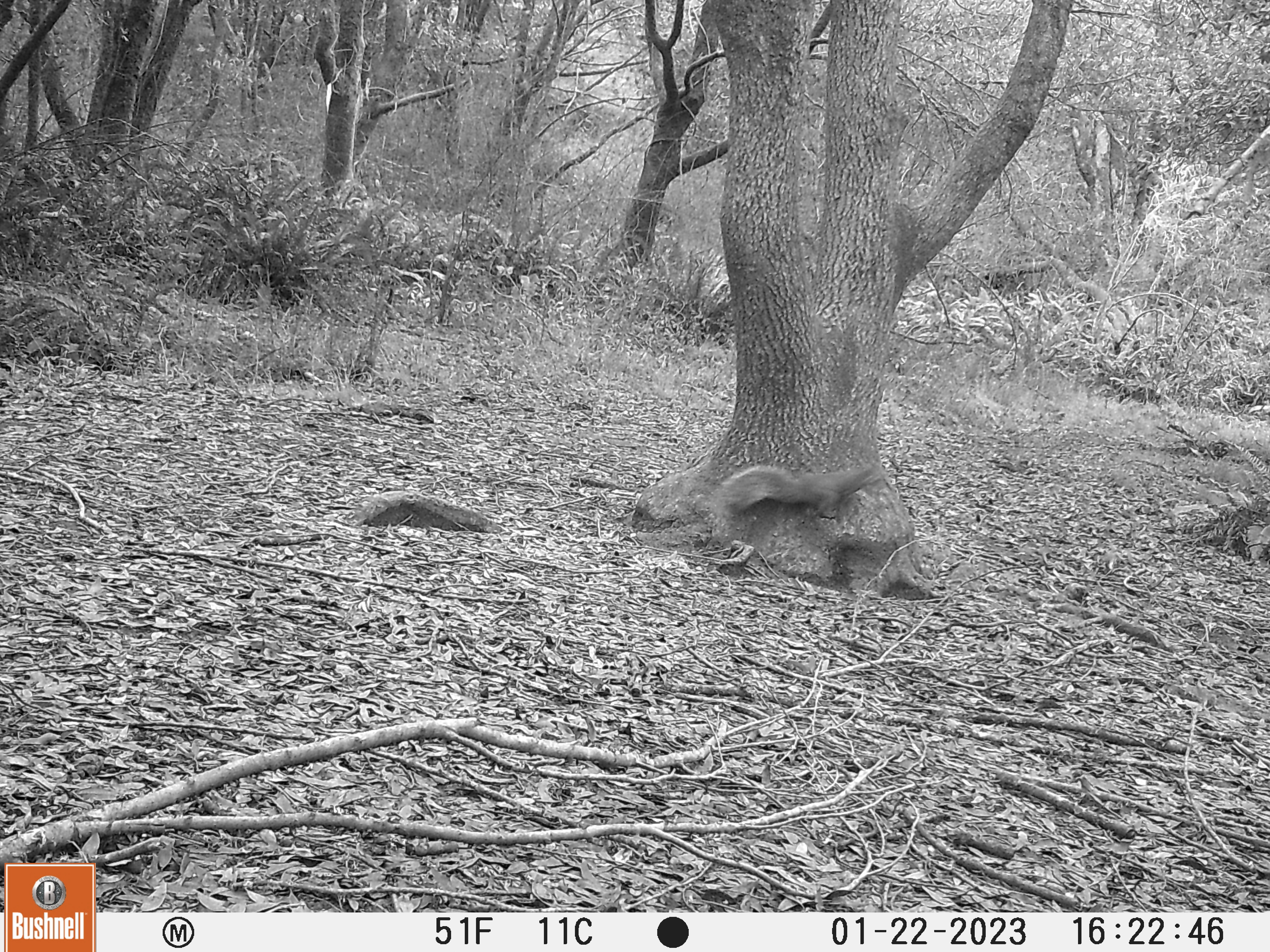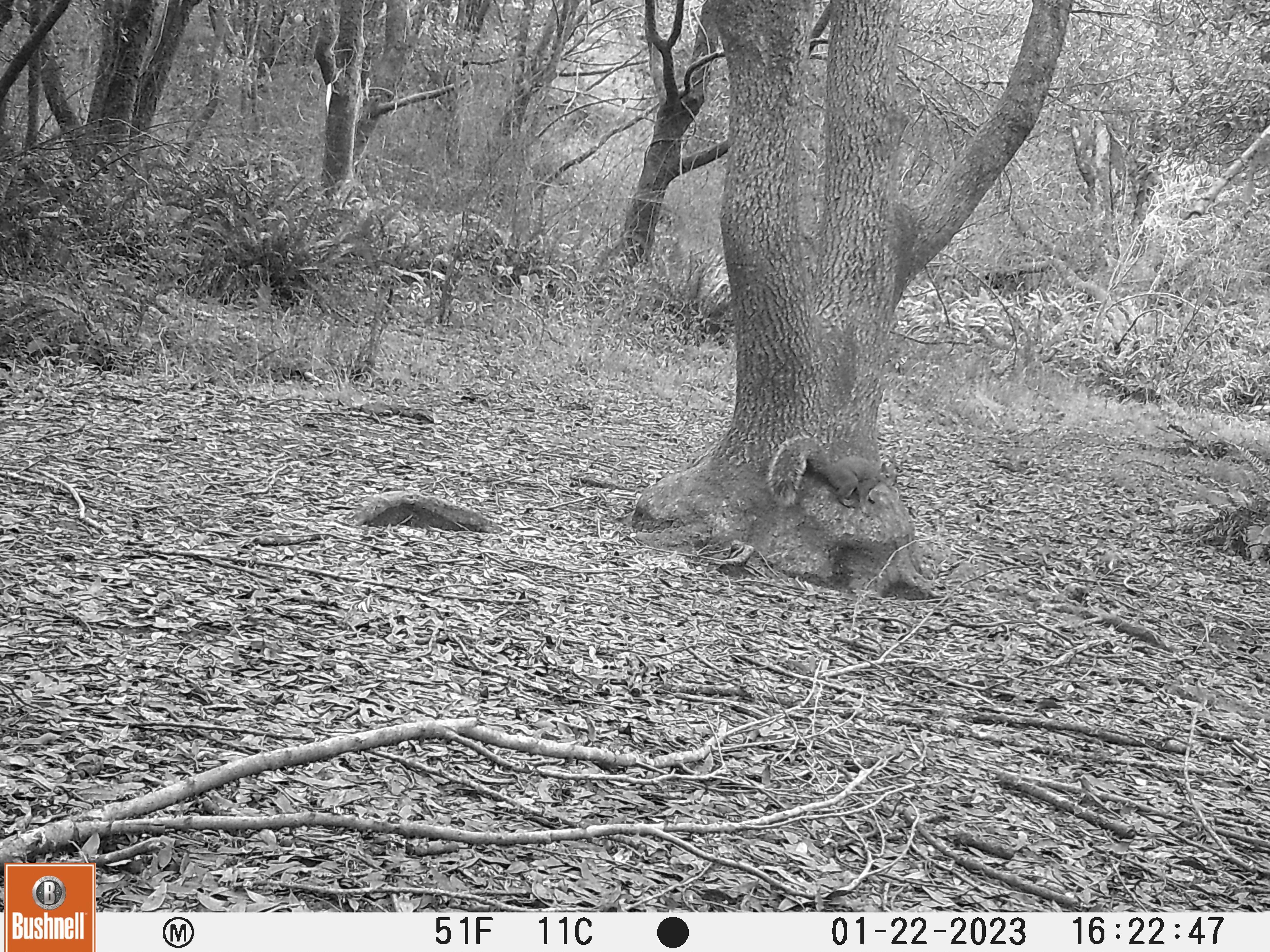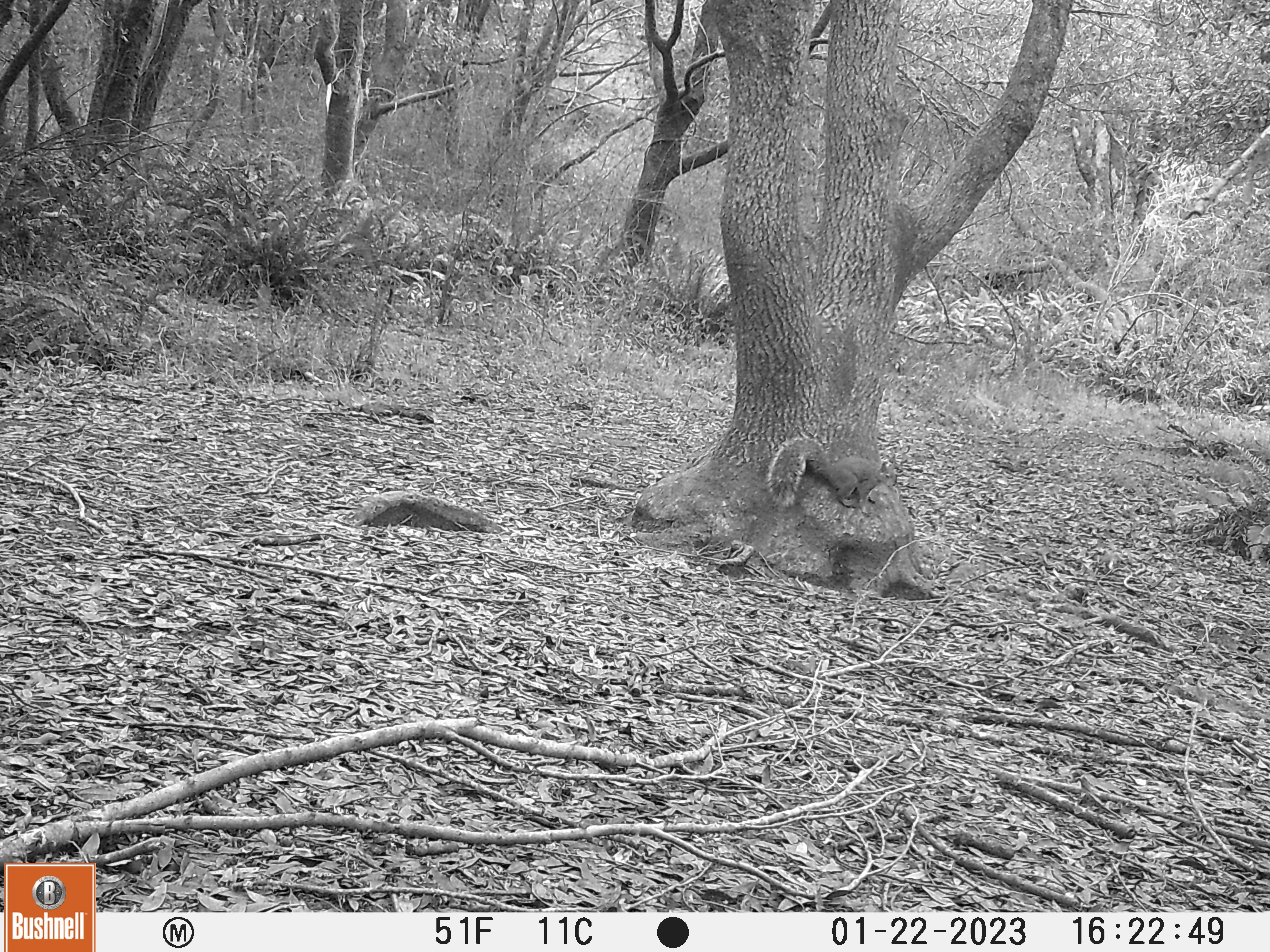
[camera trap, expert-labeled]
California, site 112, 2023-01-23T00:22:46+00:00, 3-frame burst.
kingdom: Animalia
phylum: Chordata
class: Mammalia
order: Rodentia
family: Sciuridae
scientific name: Sciuridae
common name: squirrel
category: unknown squirrel